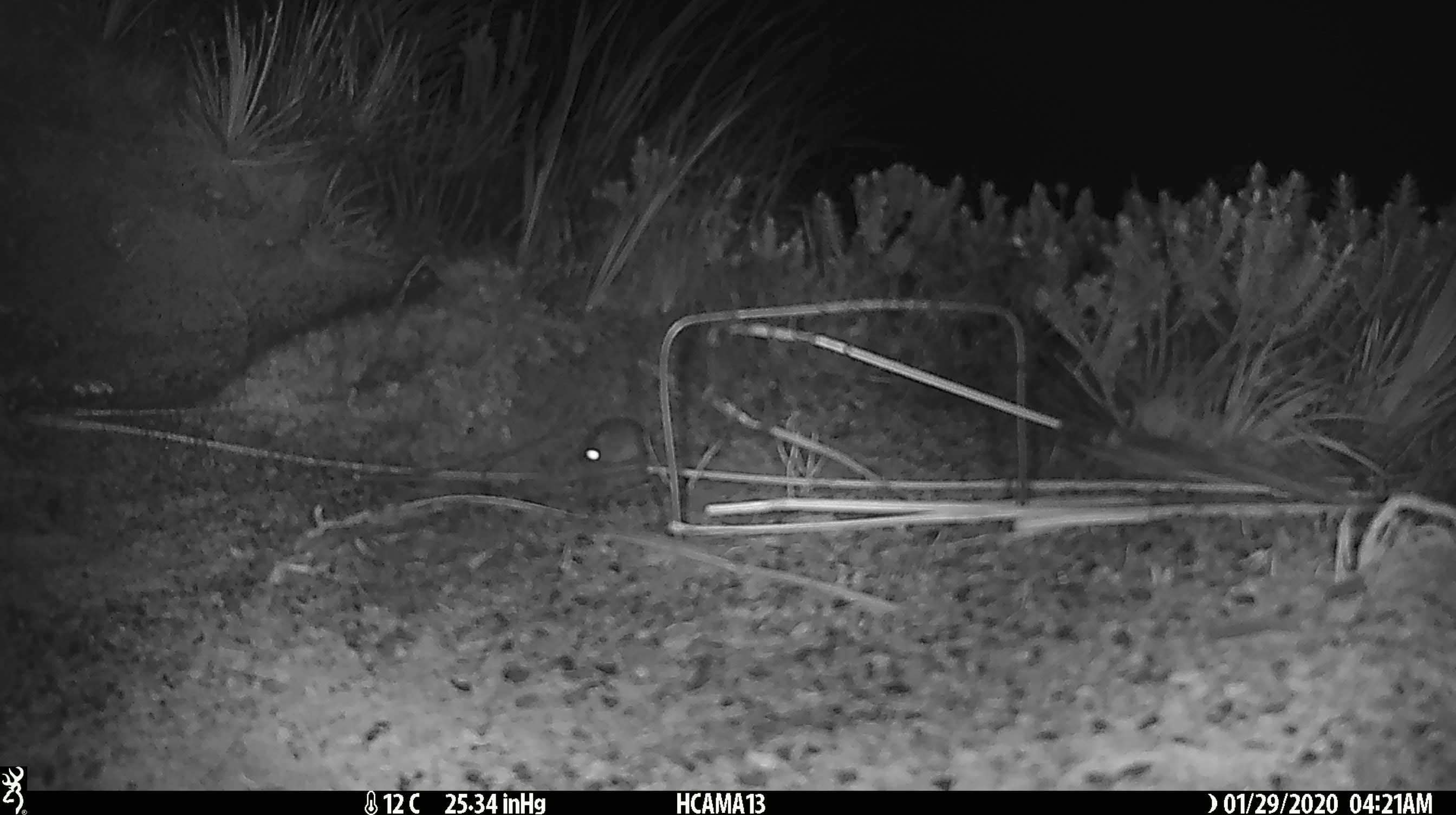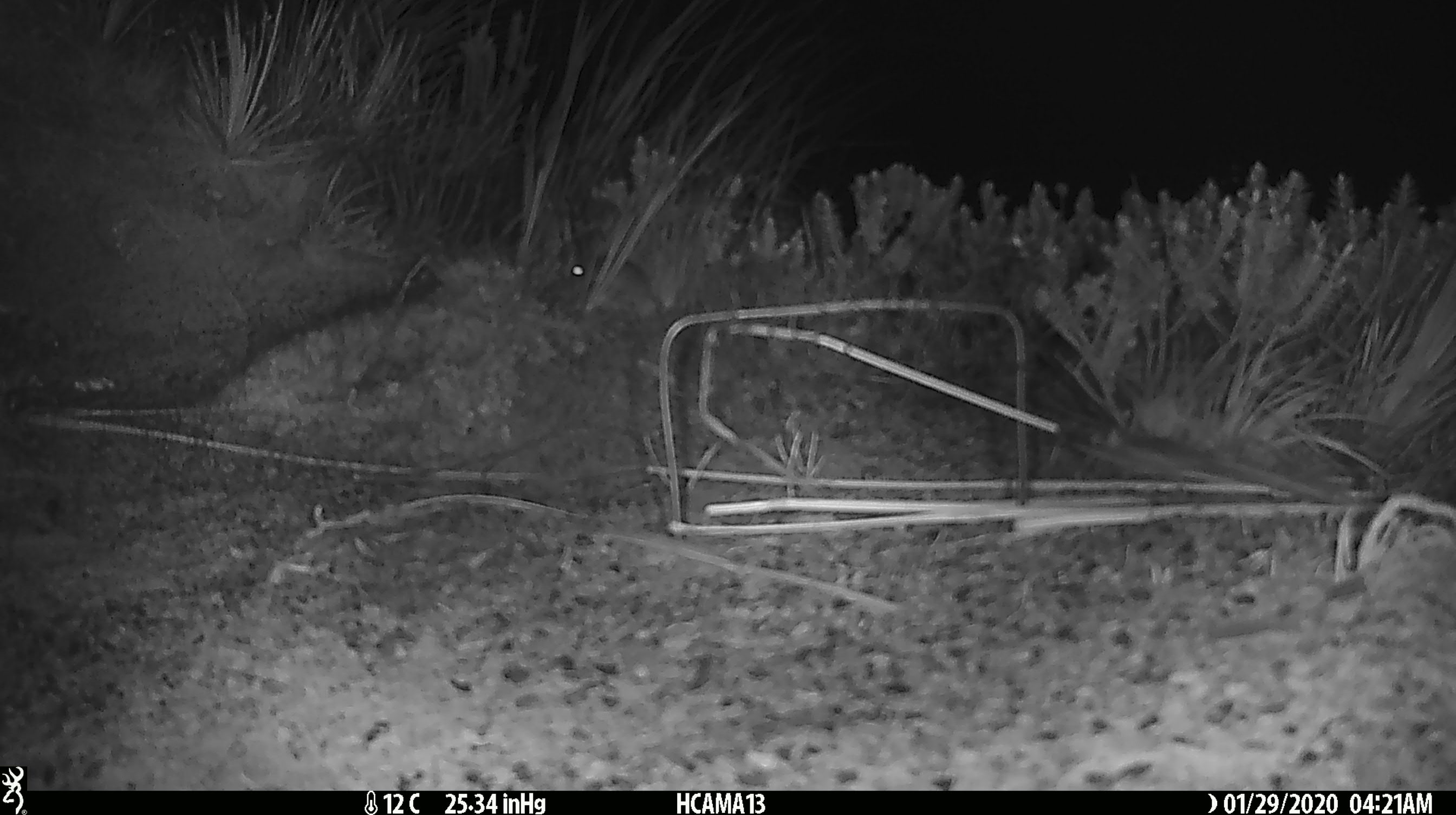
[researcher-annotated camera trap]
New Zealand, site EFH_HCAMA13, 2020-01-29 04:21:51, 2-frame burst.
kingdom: Animalia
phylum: Chordata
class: Mammalia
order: Rodentia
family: Muridae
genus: Mus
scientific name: Mus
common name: mouse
Mouse (Mus).